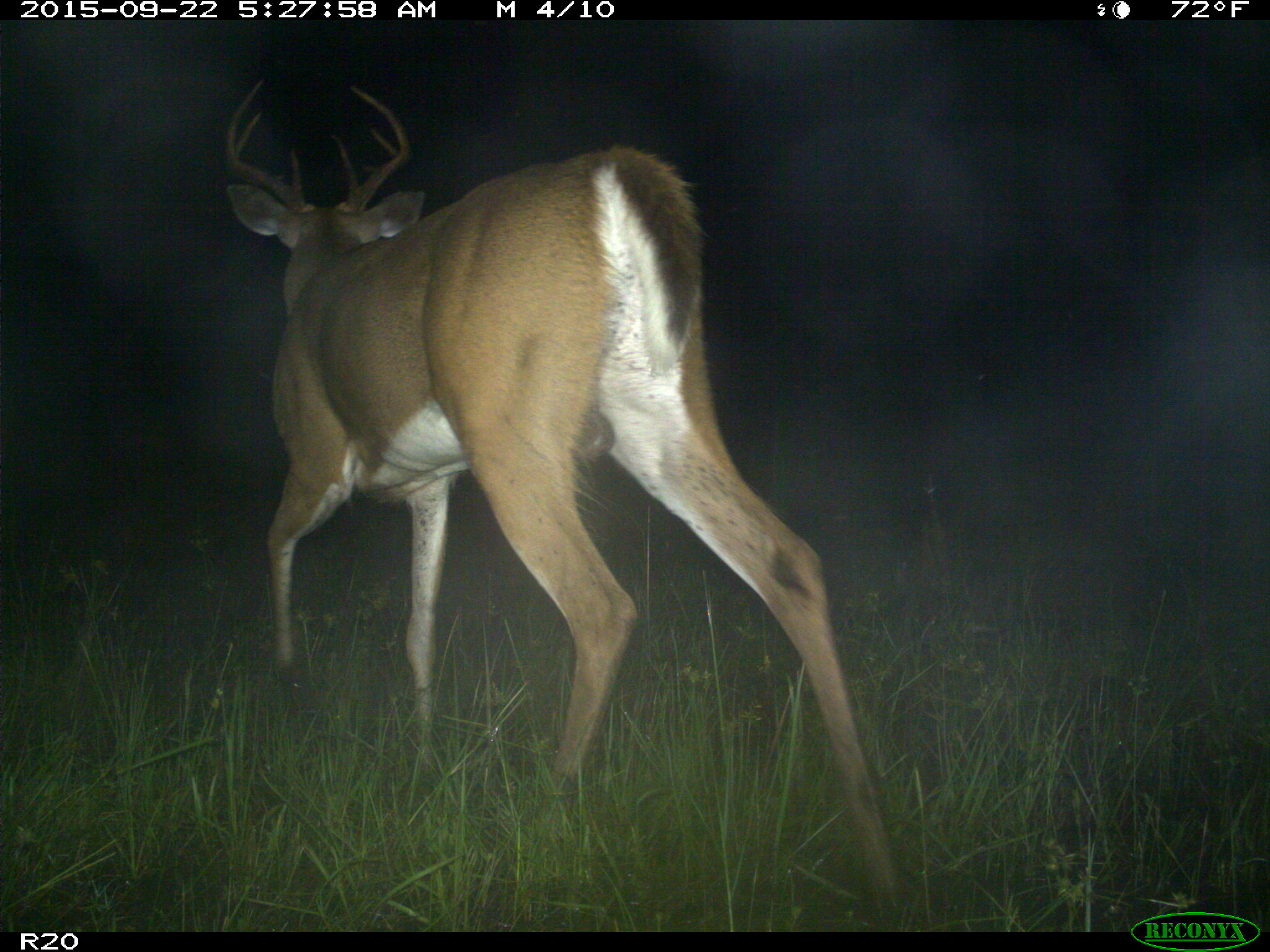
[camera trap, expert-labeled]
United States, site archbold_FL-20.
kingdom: Animalia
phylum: Chordata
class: Mammalia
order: Artiodactyla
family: Cervidae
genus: Odocoileus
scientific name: Odocoileus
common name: deer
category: unidentified deer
Unidentified deer (deer) (Odocoileus).